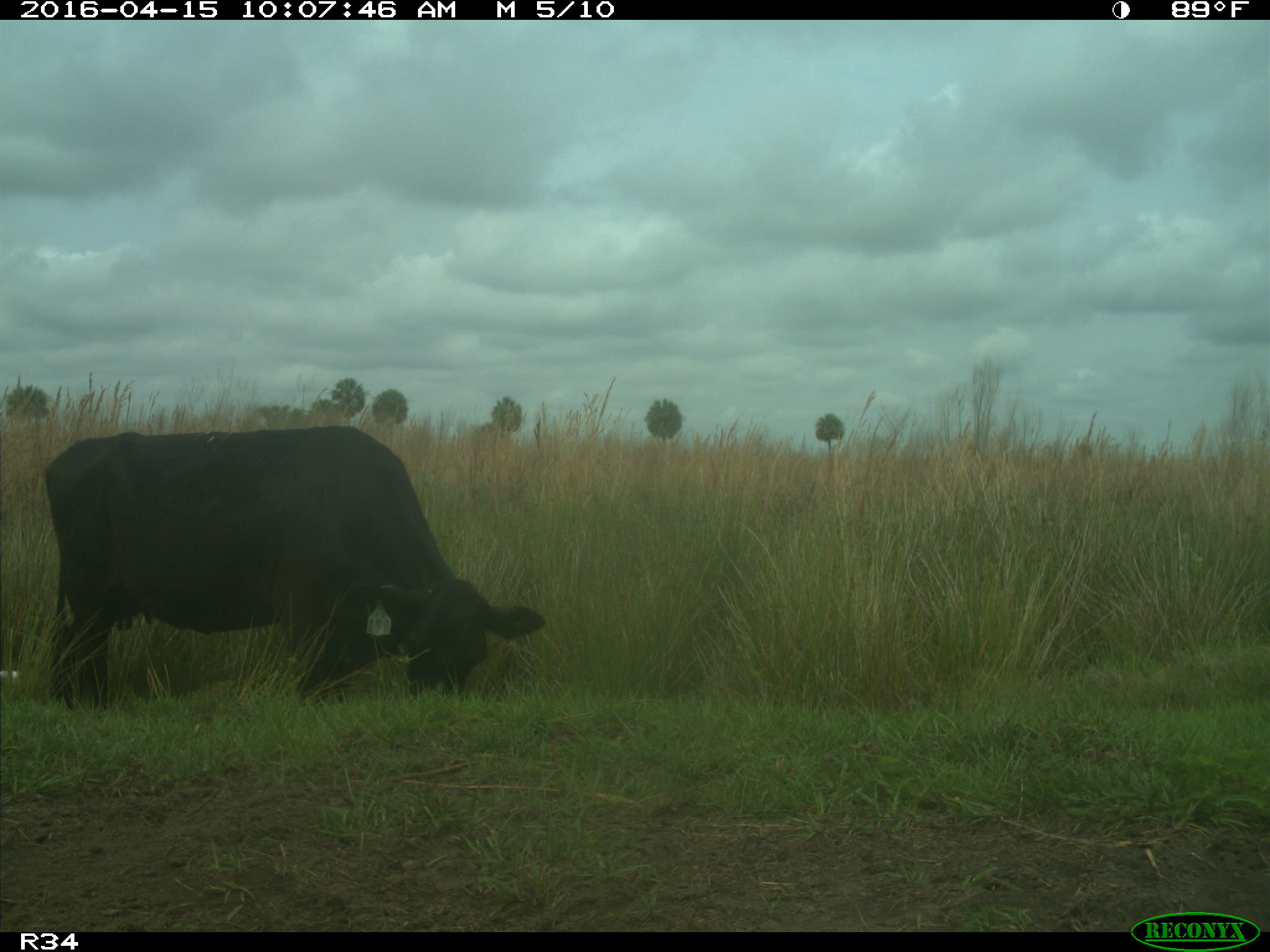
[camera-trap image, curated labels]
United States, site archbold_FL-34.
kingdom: Animalia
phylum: Chordata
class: Mammalia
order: Artiodactyla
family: Bovidae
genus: Bos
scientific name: Bos taurus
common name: domestic cow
Bos taurus (domestic cow).